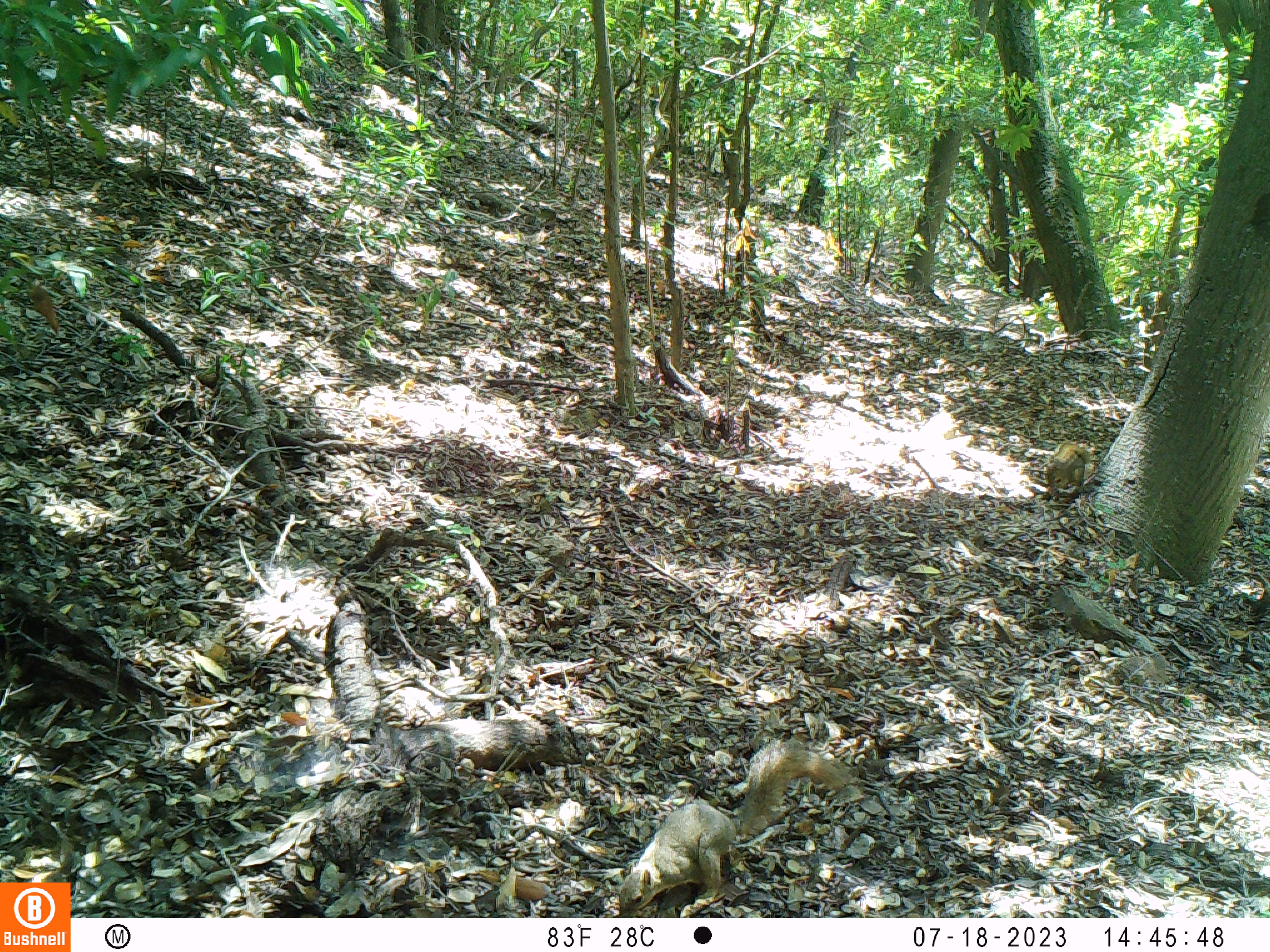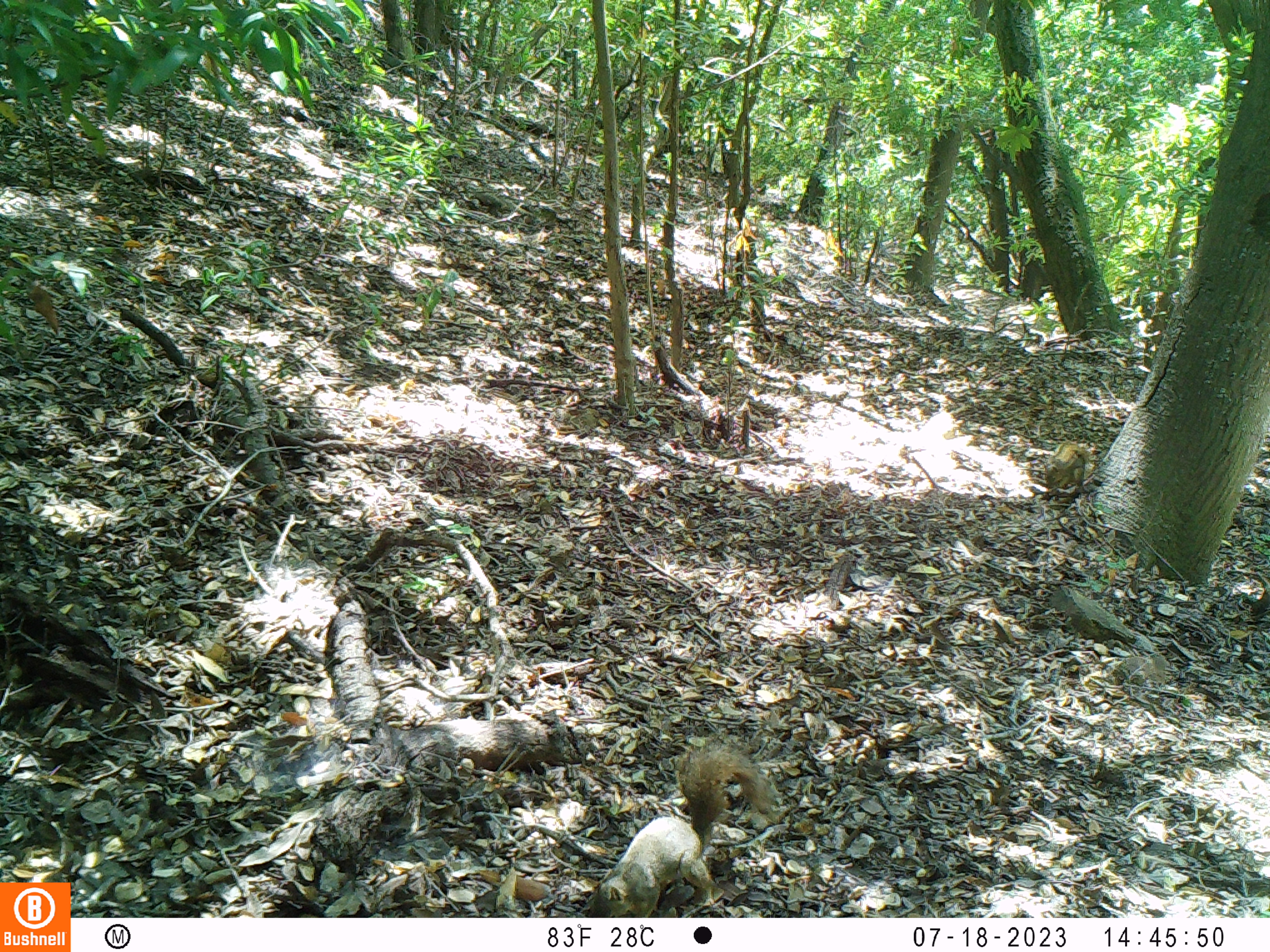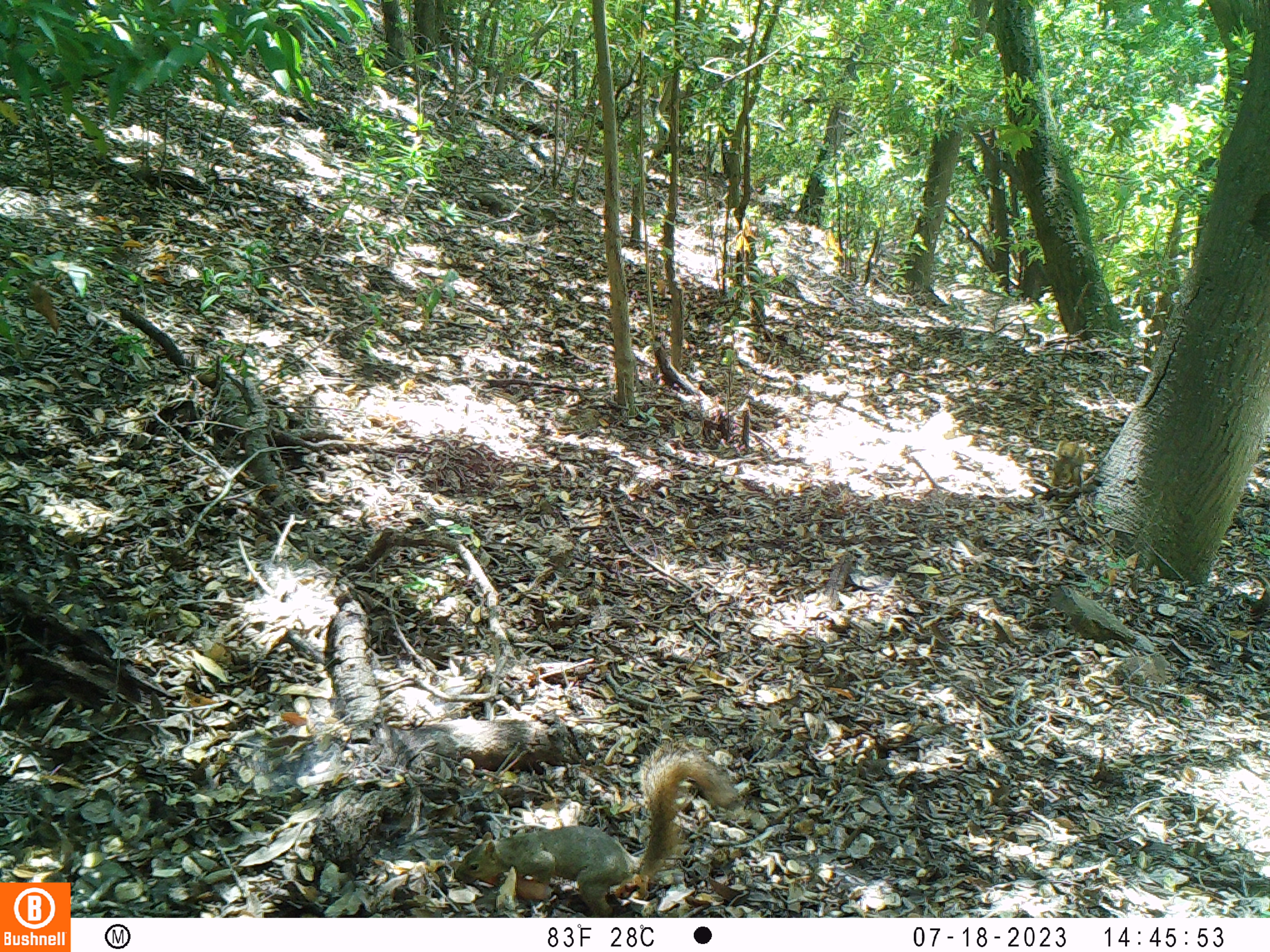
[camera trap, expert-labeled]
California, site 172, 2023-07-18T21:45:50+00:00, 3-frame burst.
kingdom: Animalia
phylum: Chordata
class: Mammalia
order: Rodentia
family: Sciuridae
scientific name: Sciuridae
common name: squirrel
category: unknown squirrel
Unknown squirrel (squirrel) (Sciuridae).